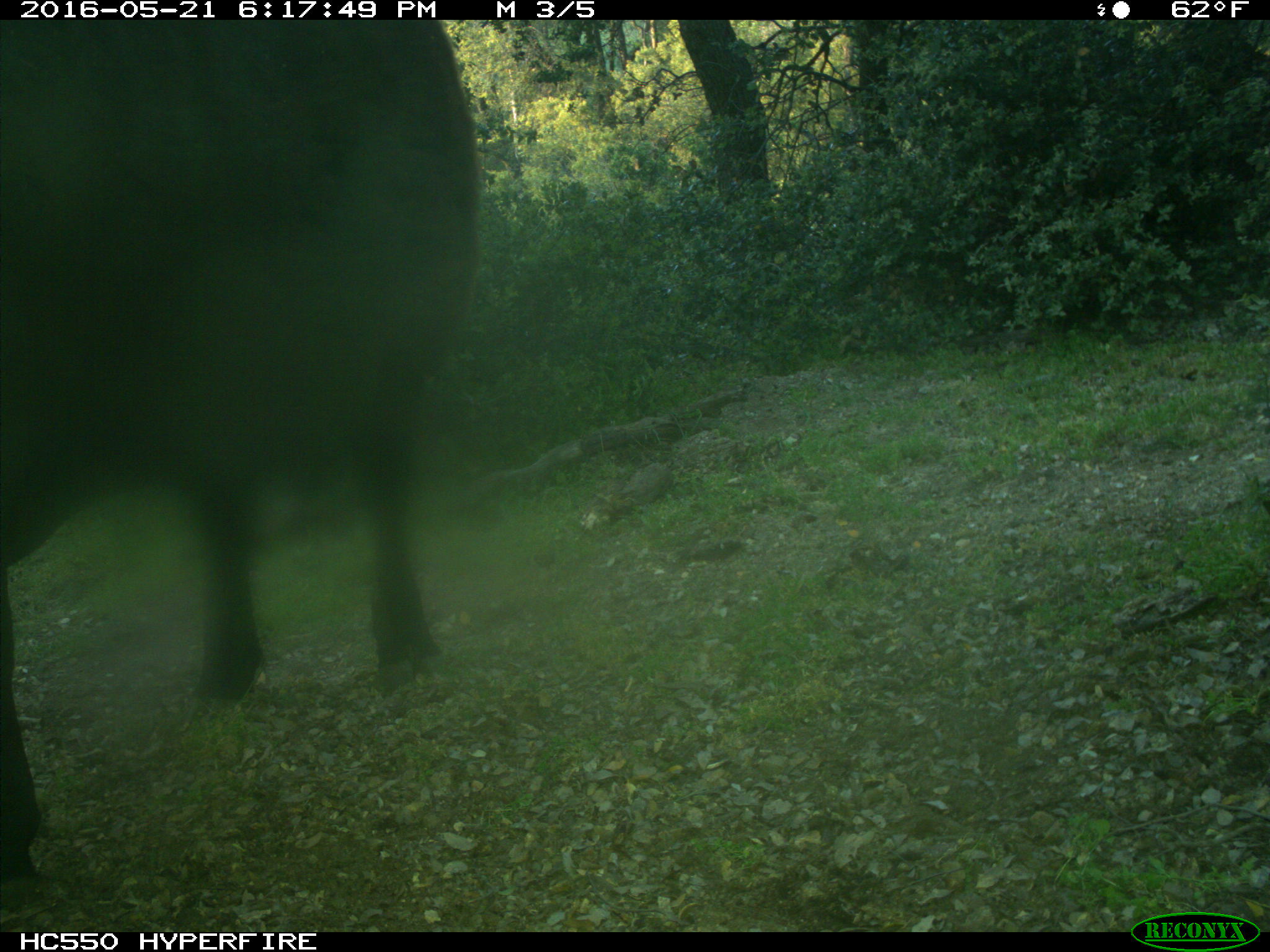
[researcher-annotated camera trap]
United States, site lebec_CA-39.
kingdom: Animalia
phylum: Chordata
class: Mammalia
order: Artiodactyla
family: Bovidae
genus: Bos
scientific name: Bos taurus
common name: domestic cow